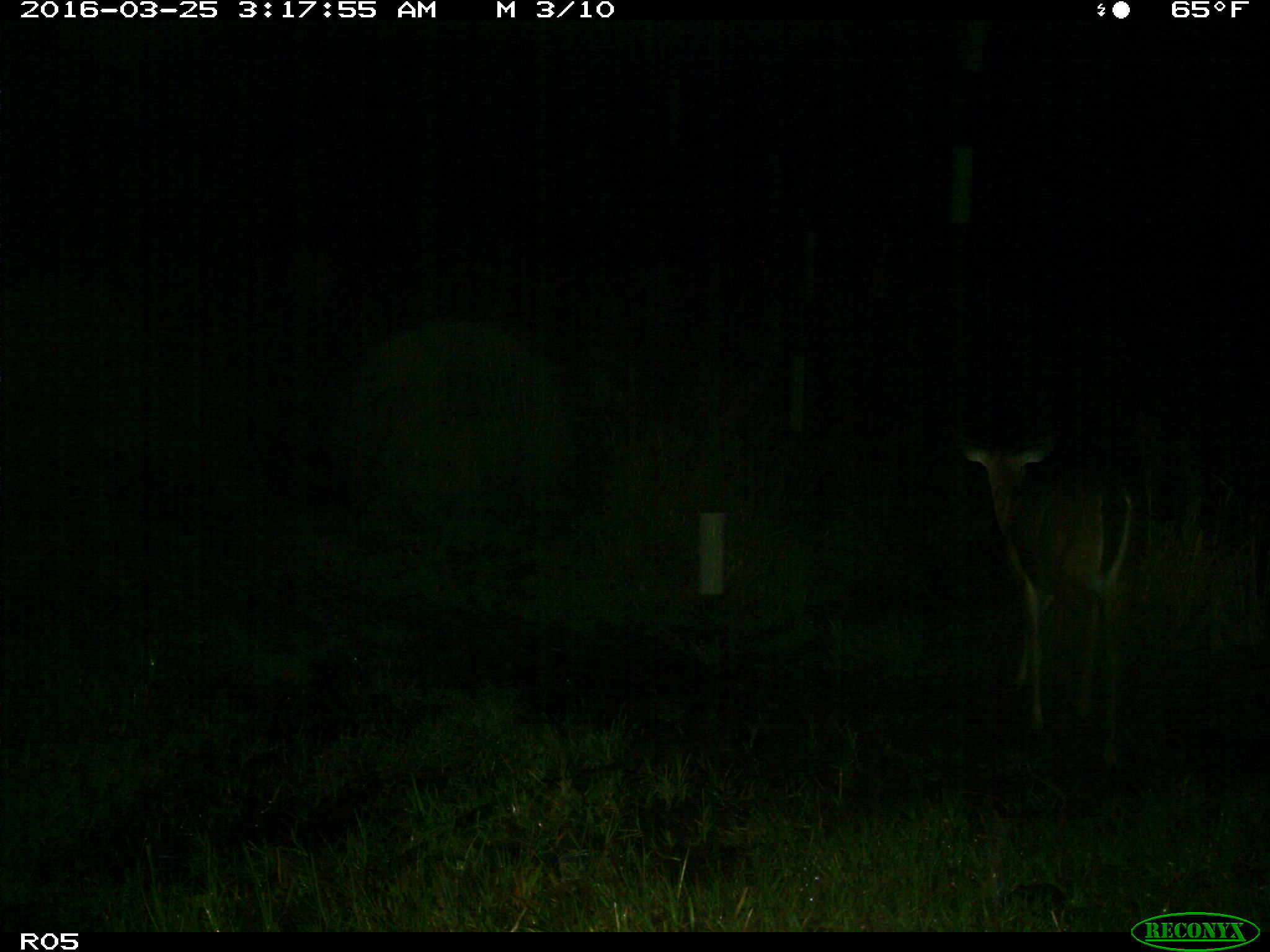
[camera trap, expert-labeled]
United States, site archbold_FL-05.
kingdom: Animalia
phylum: Chordata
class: Mammalia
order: Artiodactyla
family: Cervidae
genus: Odocoileus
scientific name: Odocoileus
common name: deer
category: unidentified deer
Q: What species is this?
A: Unidentified deer (deer) (Odocoileus).